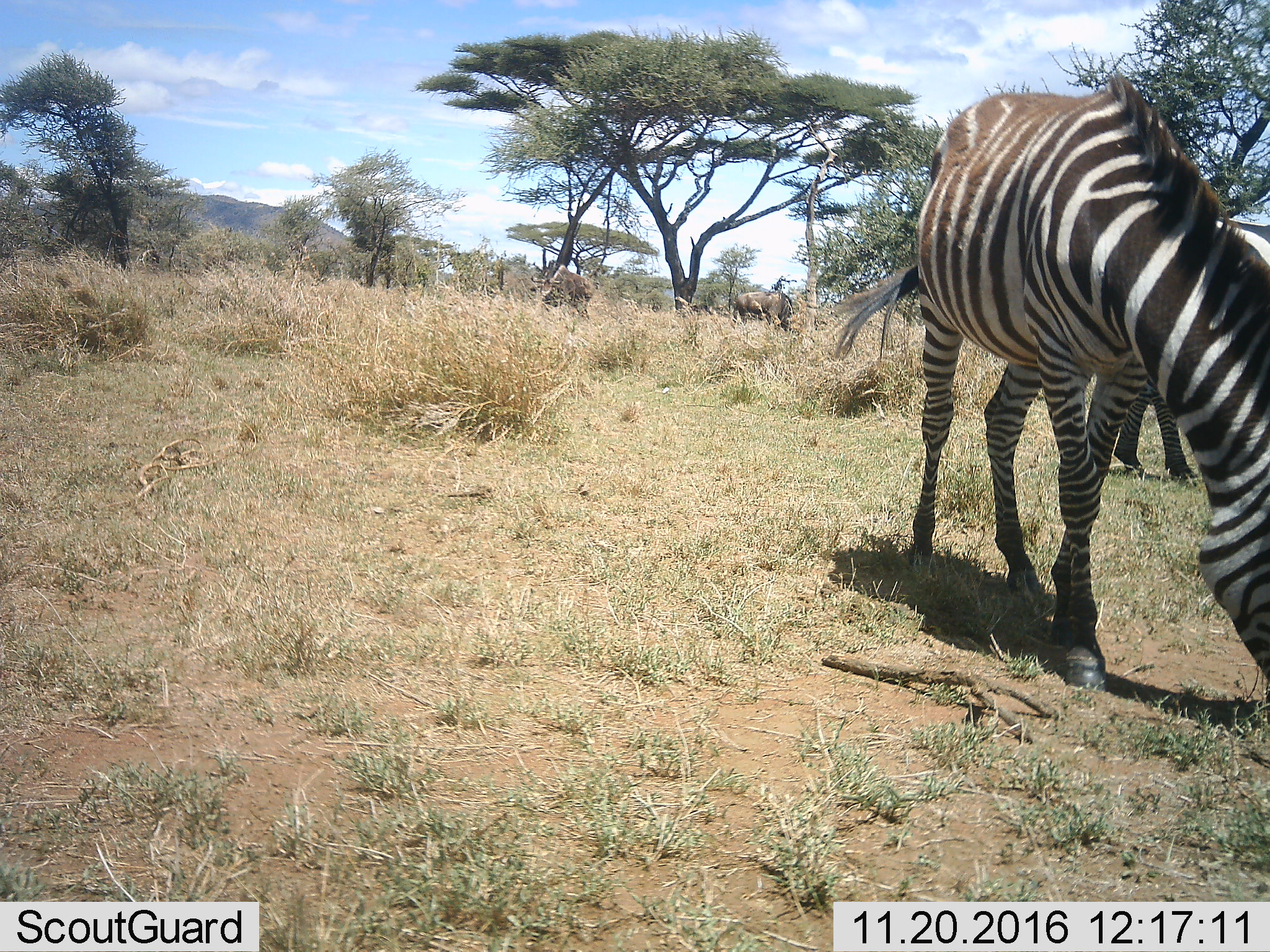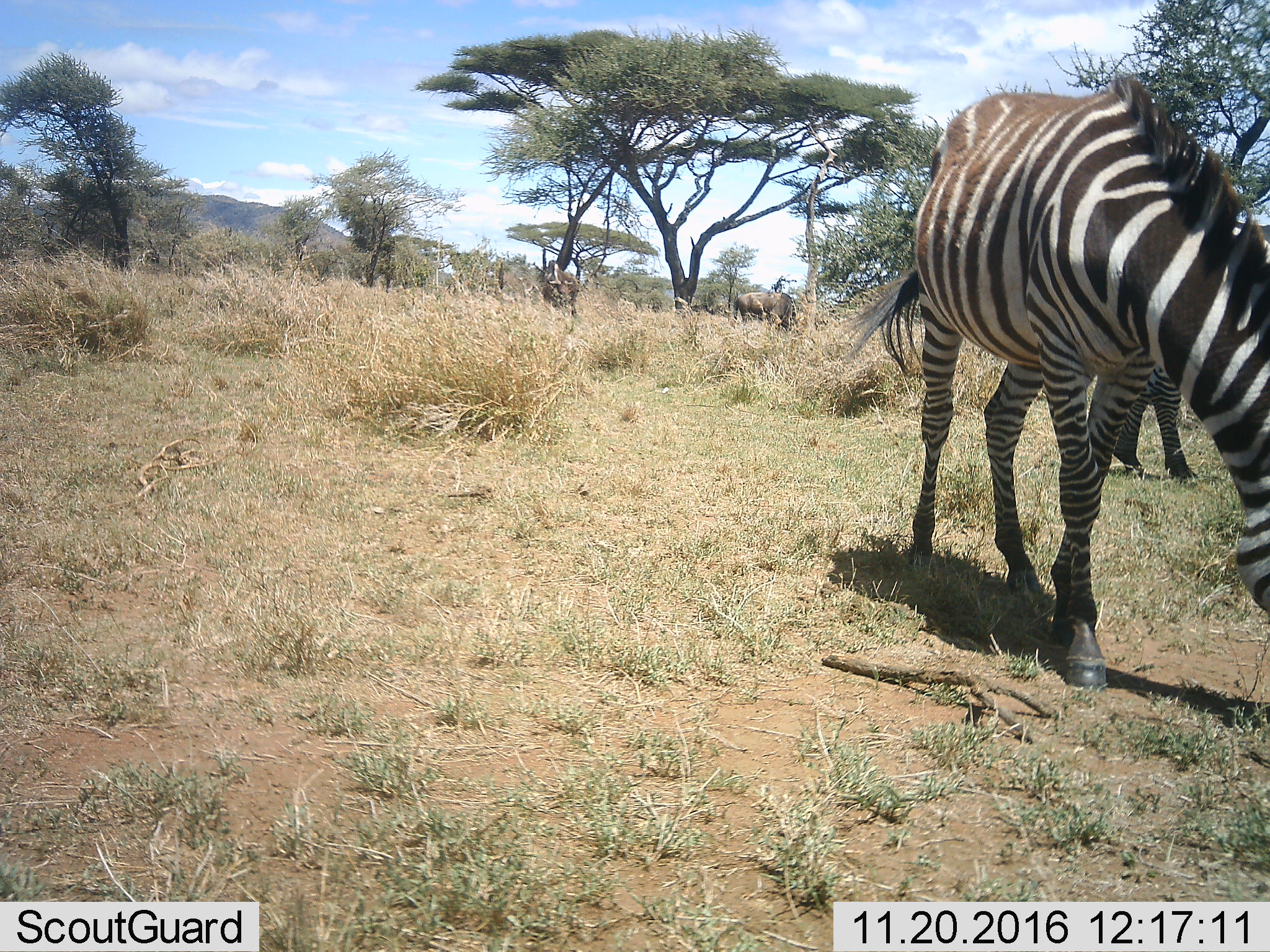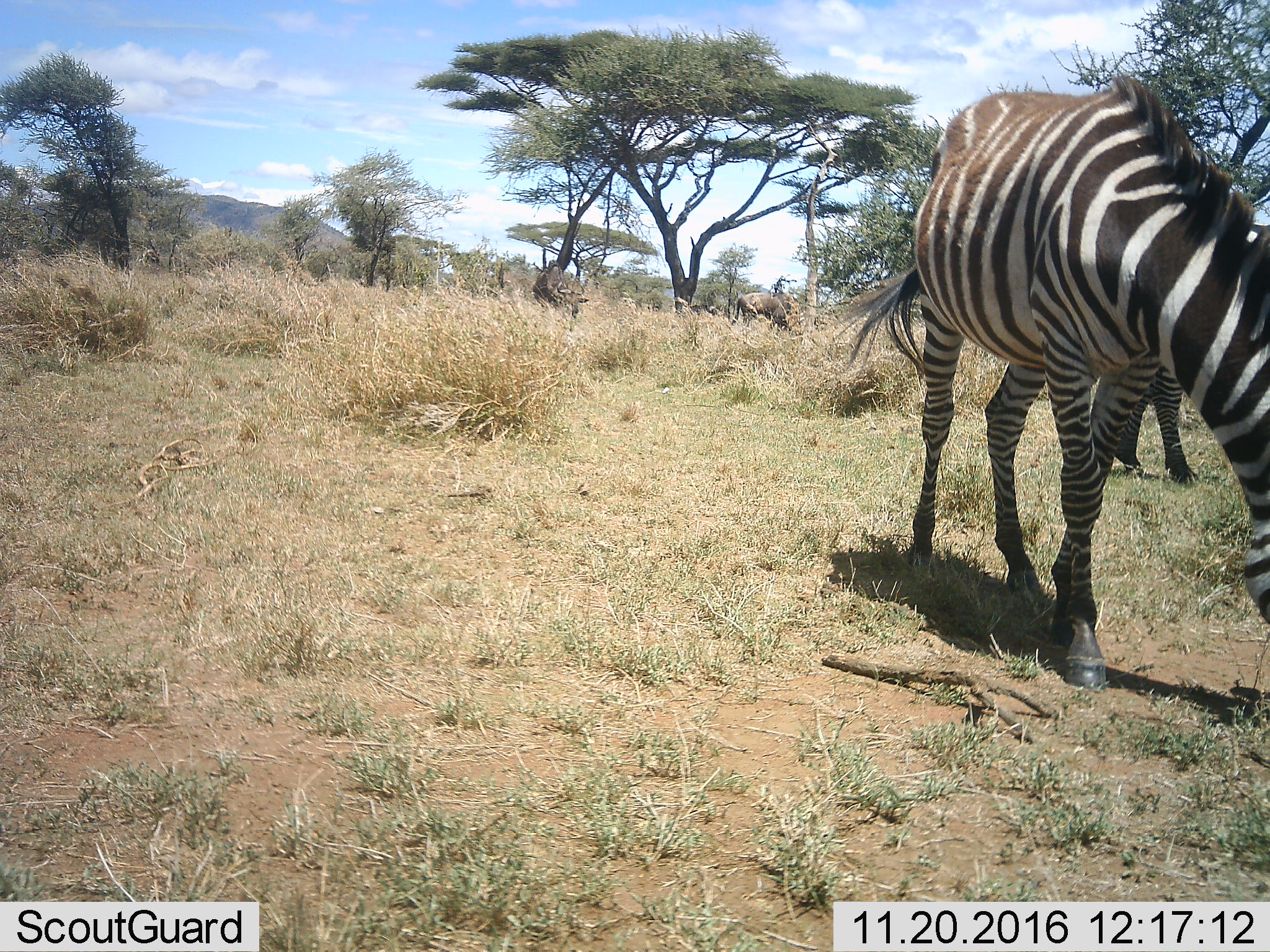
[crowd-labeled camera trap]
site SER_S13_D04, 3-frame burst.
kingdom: Animalia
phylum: Chordata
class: Mammalia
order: Artiodactyla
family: Bovidae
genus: Connochaetes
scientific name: Connochaetes taurinus taurinus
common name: blue wildebeest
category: wildebeestblue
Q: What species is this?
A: Wildebeestblue (blue wildebeest) (Connochaetes taurinus taurinus).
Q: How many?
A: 2.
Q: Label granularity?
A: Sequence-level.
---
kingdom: Animalia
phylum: Chordata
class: Mammalia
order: Perissodactyla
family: Equidae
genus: Equus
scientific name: Equus quagga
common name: plains zebra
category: zebraplains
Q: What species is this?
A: Zebraplains (plains zebra) (Equus quagga).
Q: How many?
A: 2.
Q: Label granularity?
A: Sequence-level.